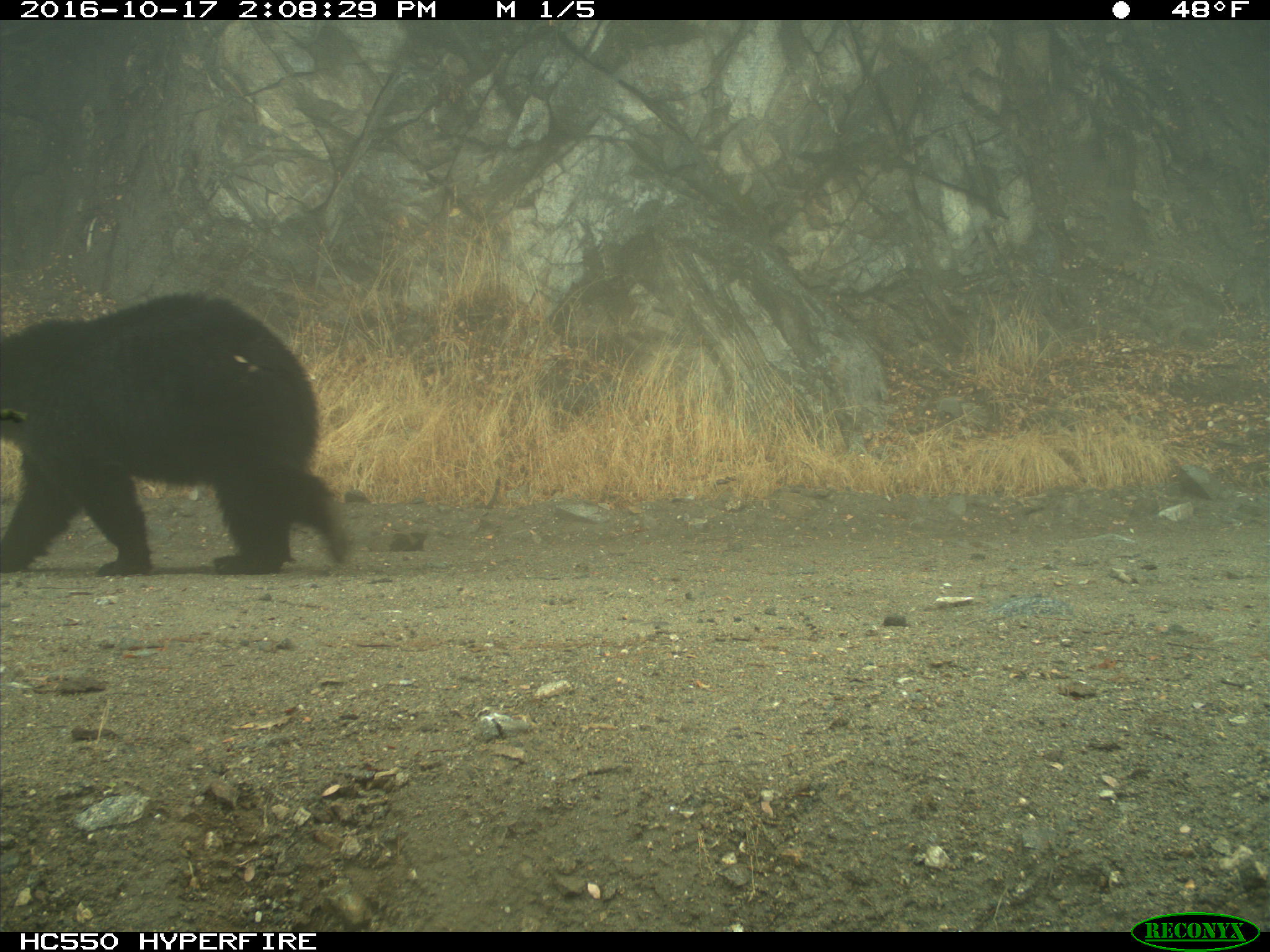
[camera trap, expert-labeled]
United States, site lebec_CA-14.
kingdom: Animalia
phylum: Chordata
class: Mammalia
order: Carnivora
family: Ursidae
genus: Ursus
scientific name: Ursus americanus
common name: american black bear